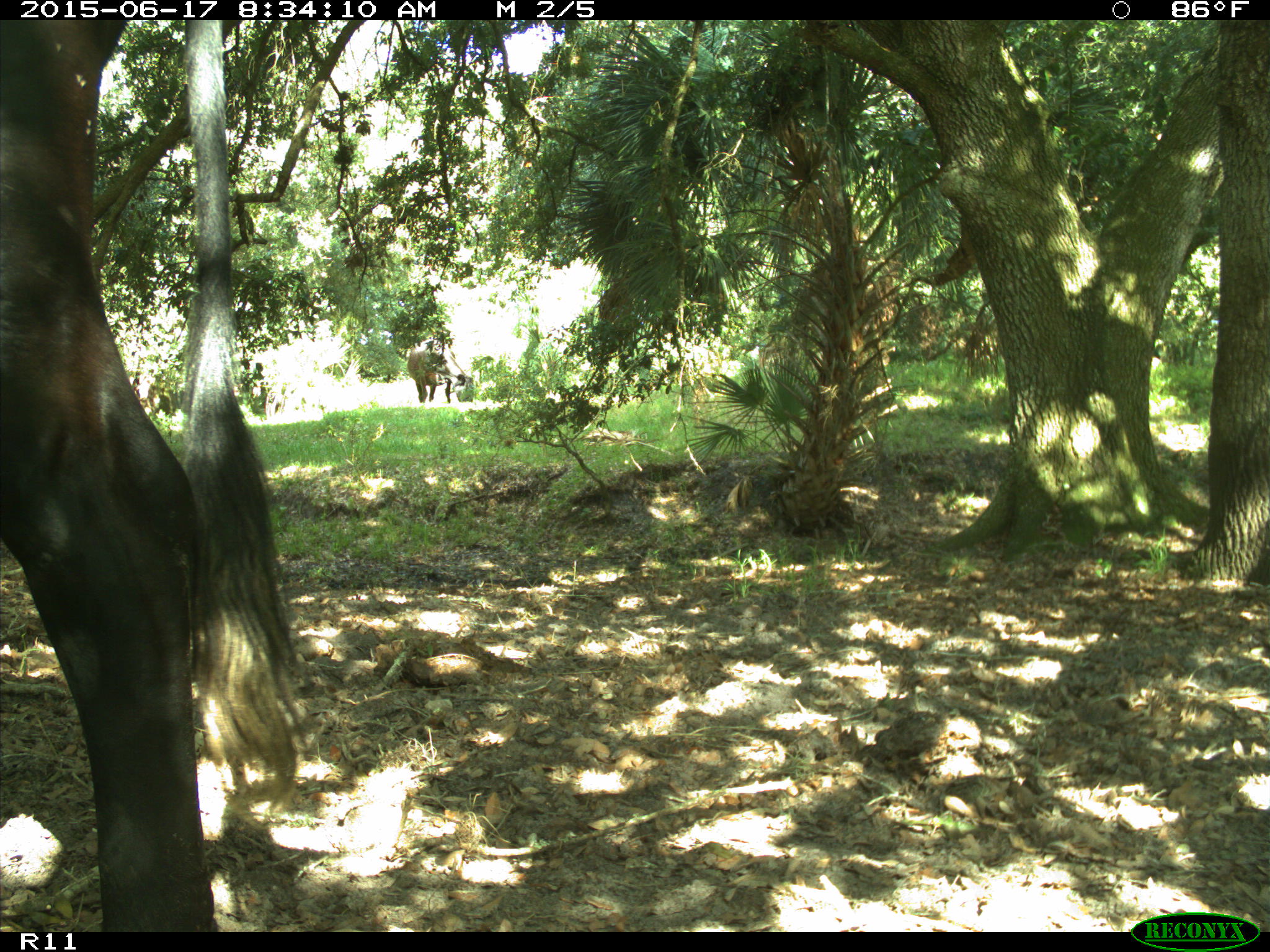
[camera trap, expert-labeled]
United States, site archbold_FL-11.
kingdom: Animalia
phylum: Chordata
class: Mammalia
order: Artiodactyla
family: Bovidae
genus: Bos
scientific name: Bos taurus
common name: domestic cow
Bos taurus (domestic cow).